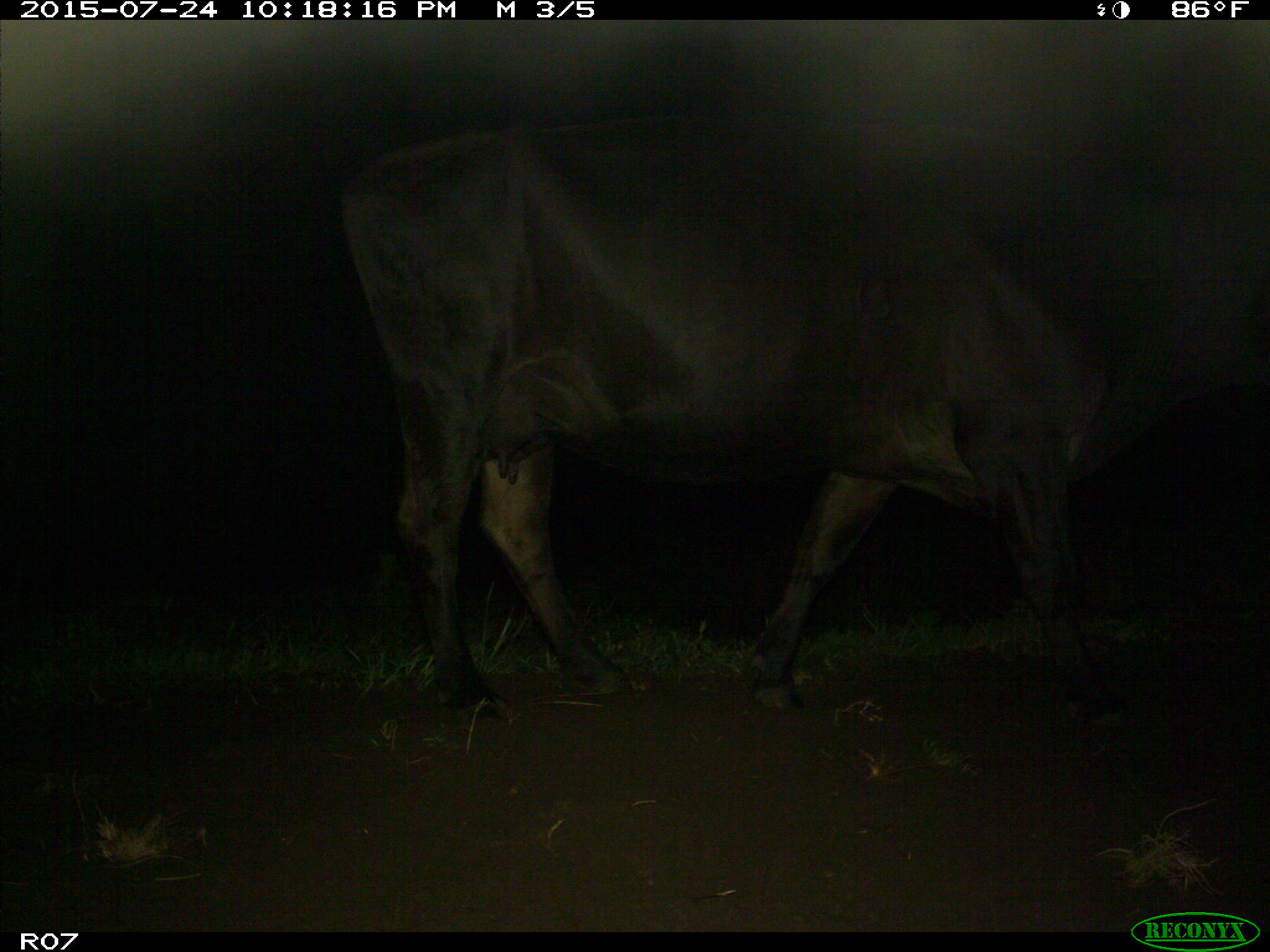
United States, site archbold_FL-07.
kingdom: Animalia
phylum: Chordata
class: Mammalia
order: Artiodactyla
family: Bovidae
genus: Bos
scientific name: Bos taurus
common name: domestic cow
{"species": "Bos taurus (domestic cow)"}